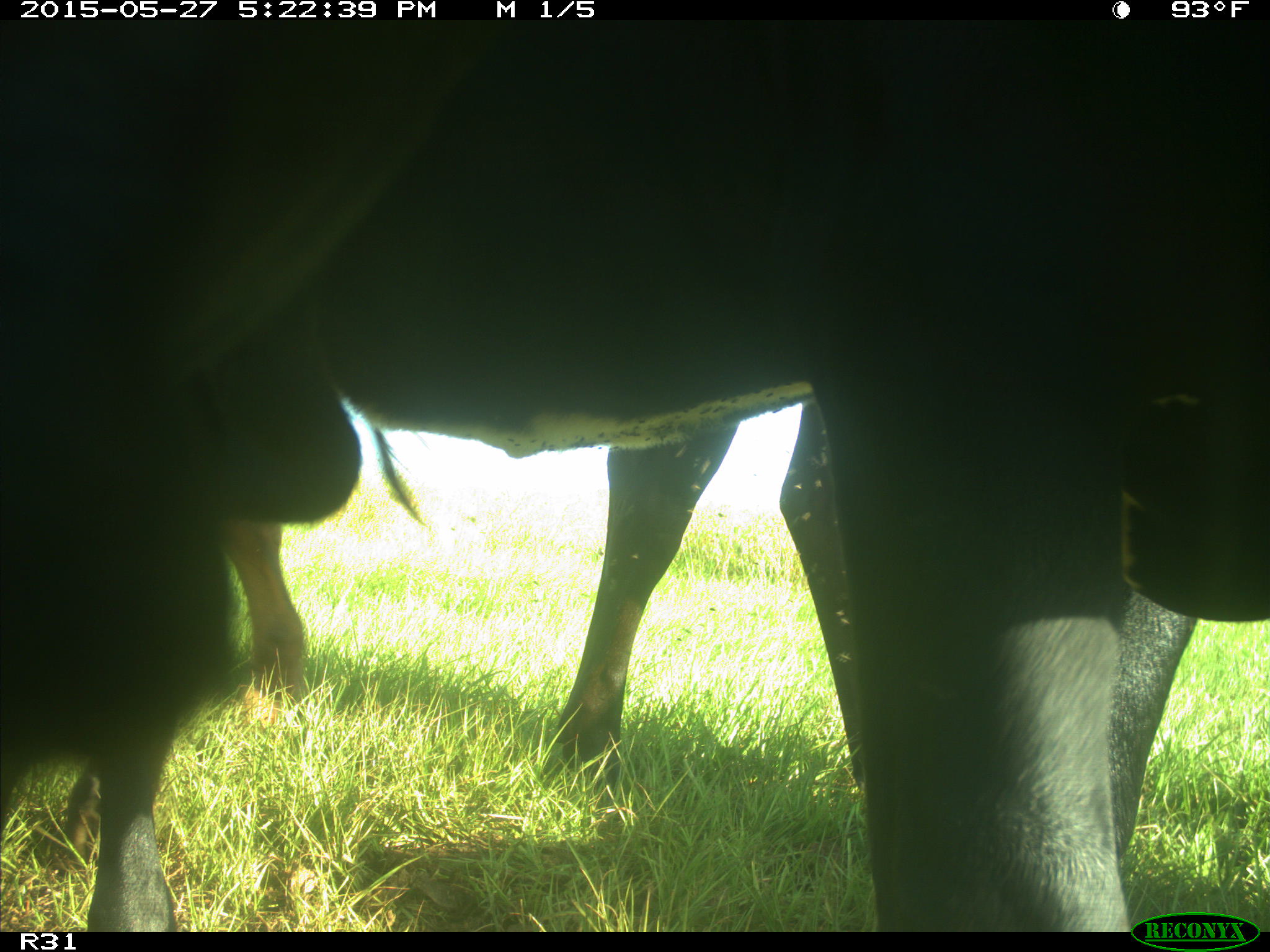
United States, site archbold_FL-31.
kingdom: Animalia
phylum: Chordata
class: Mammalia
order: Artiodactyla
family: Bovidae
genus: Bos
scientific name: Bos taurus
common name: domestic cow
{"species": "Bos taurus (domestic cow)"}